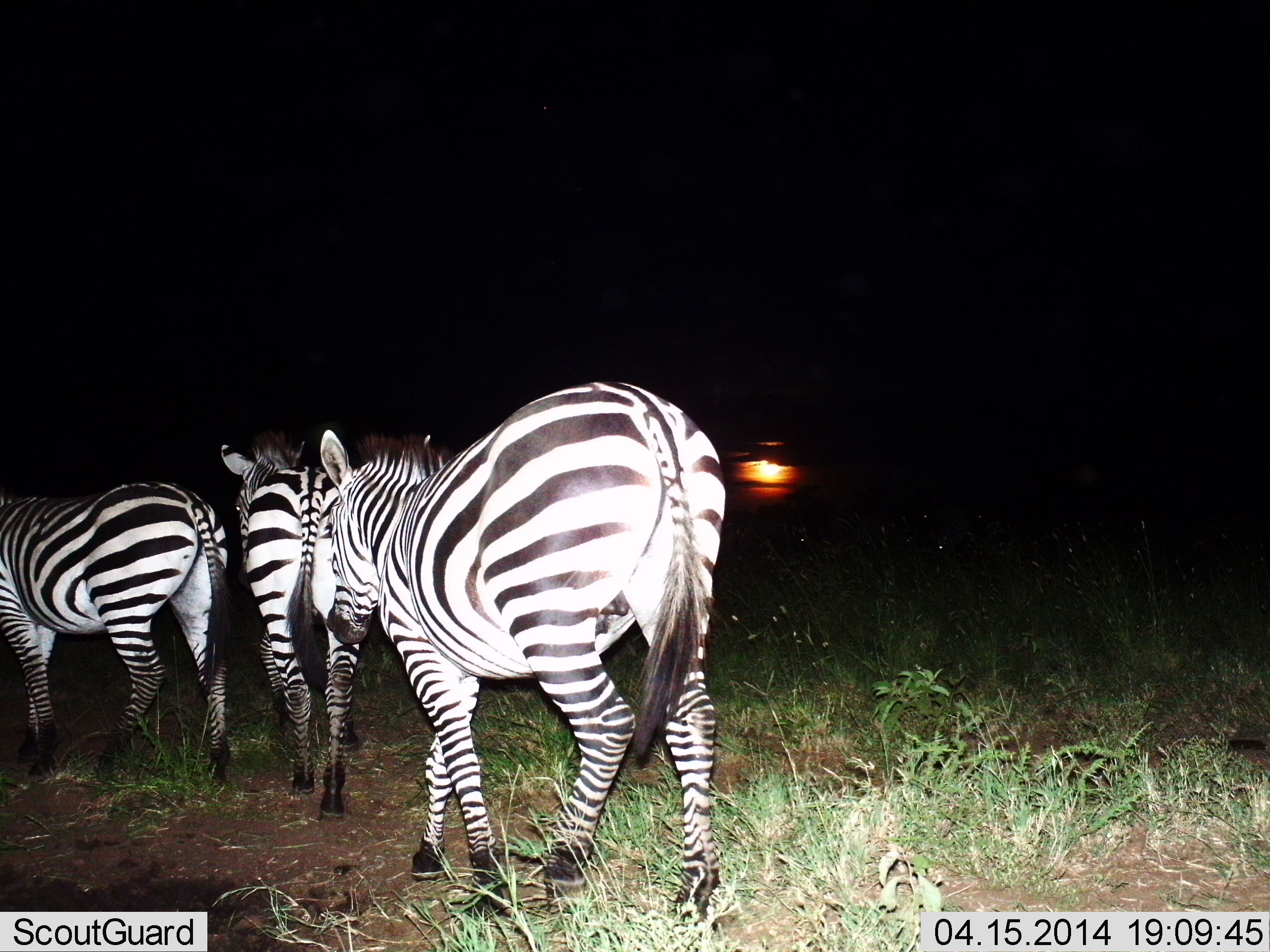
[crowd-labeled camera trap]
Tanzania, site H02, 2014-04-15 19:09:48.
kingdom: Animalia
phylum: Chordata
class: Mammalia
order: Perissodactyla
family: Equidae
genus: Equus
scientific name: Equus quagga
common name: plains zebra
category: zebra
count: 3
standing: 10%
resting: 0%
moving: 100%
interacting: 0%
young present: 0%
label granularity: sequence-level